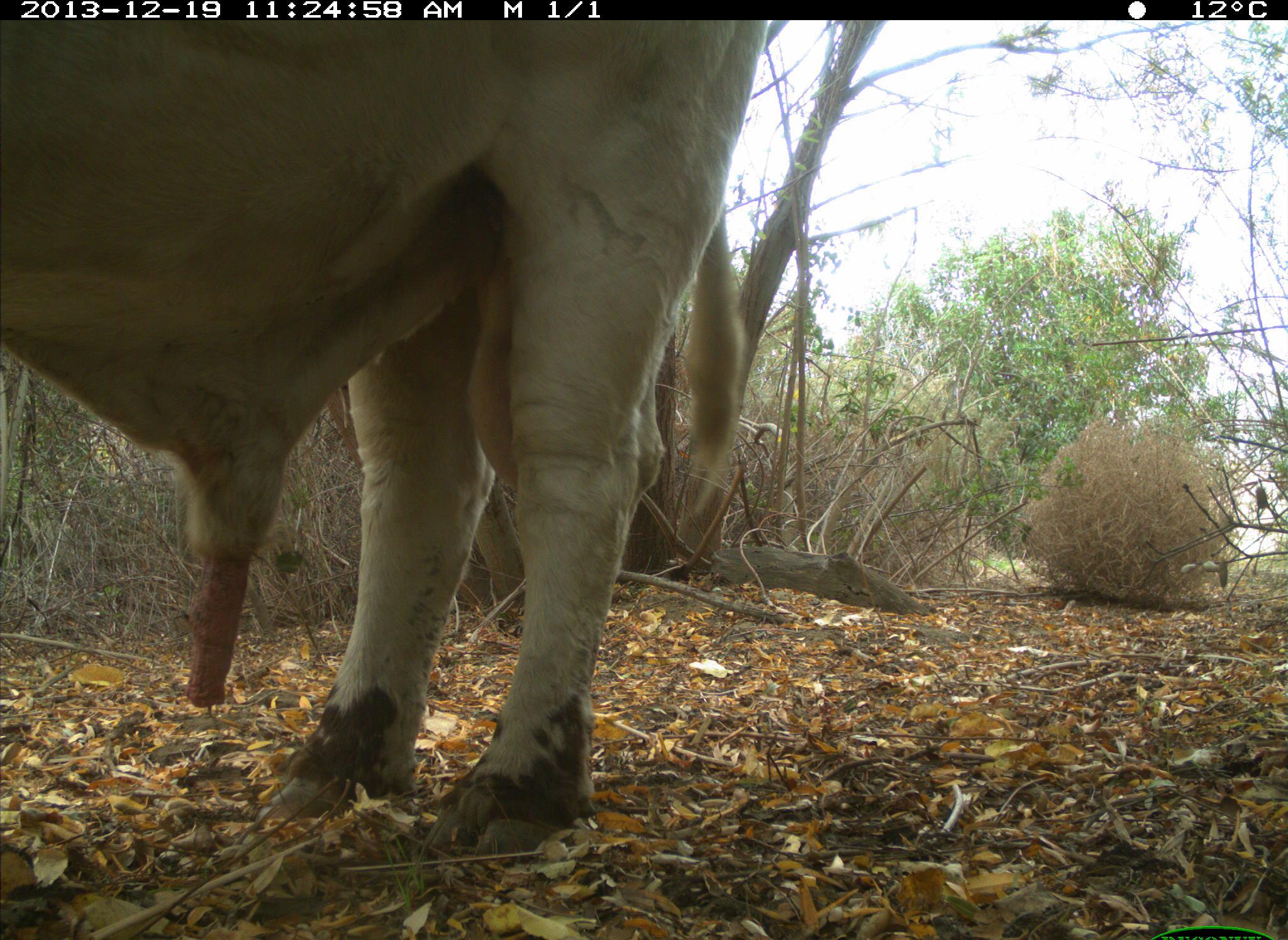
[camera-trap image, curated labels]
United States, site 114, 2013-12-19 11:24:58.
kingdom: Animalia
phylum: Chordata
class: Mammalia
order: Artiodactyla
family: Bovidae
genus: Bos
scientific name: Bos taurus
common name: cow